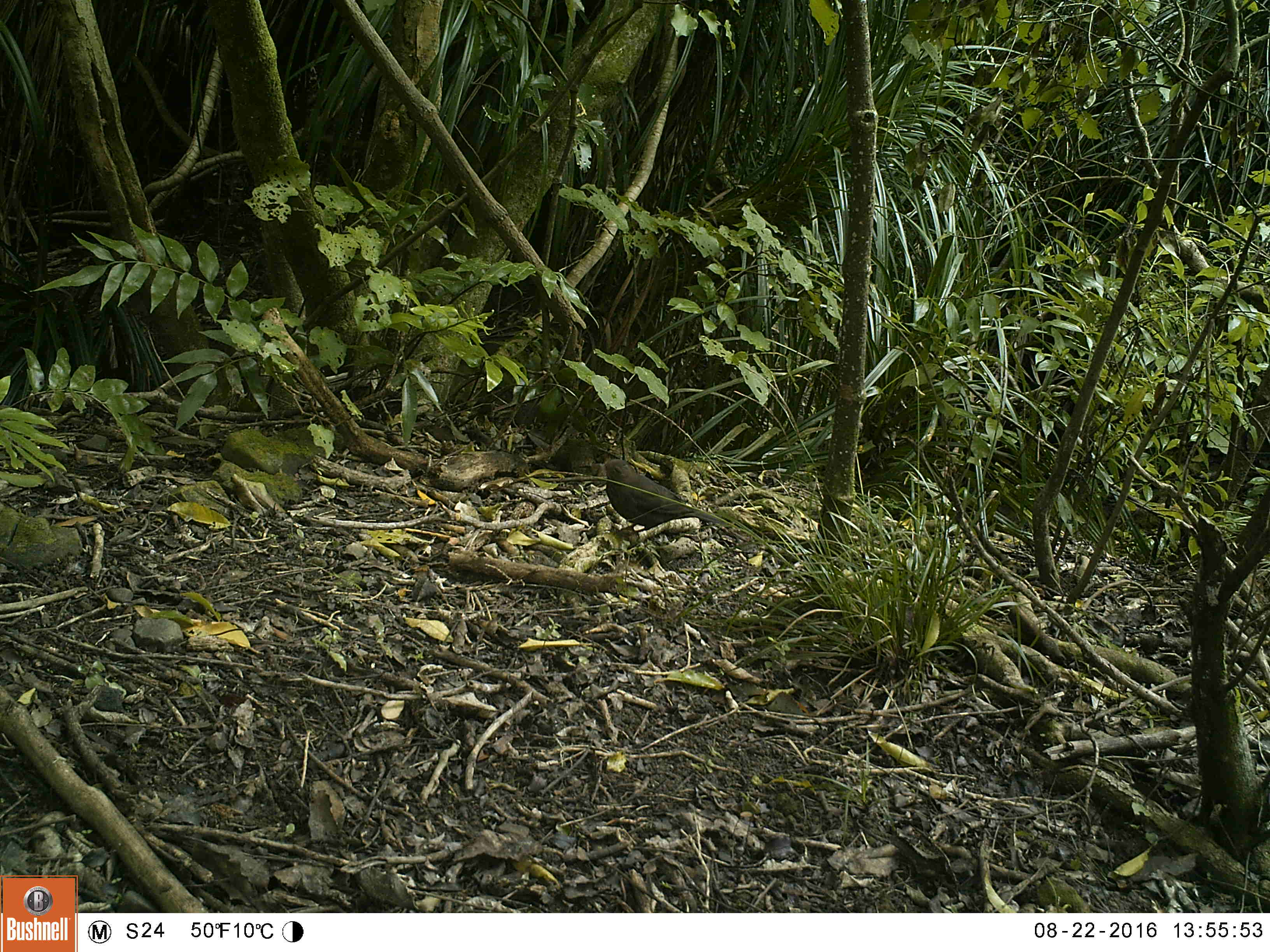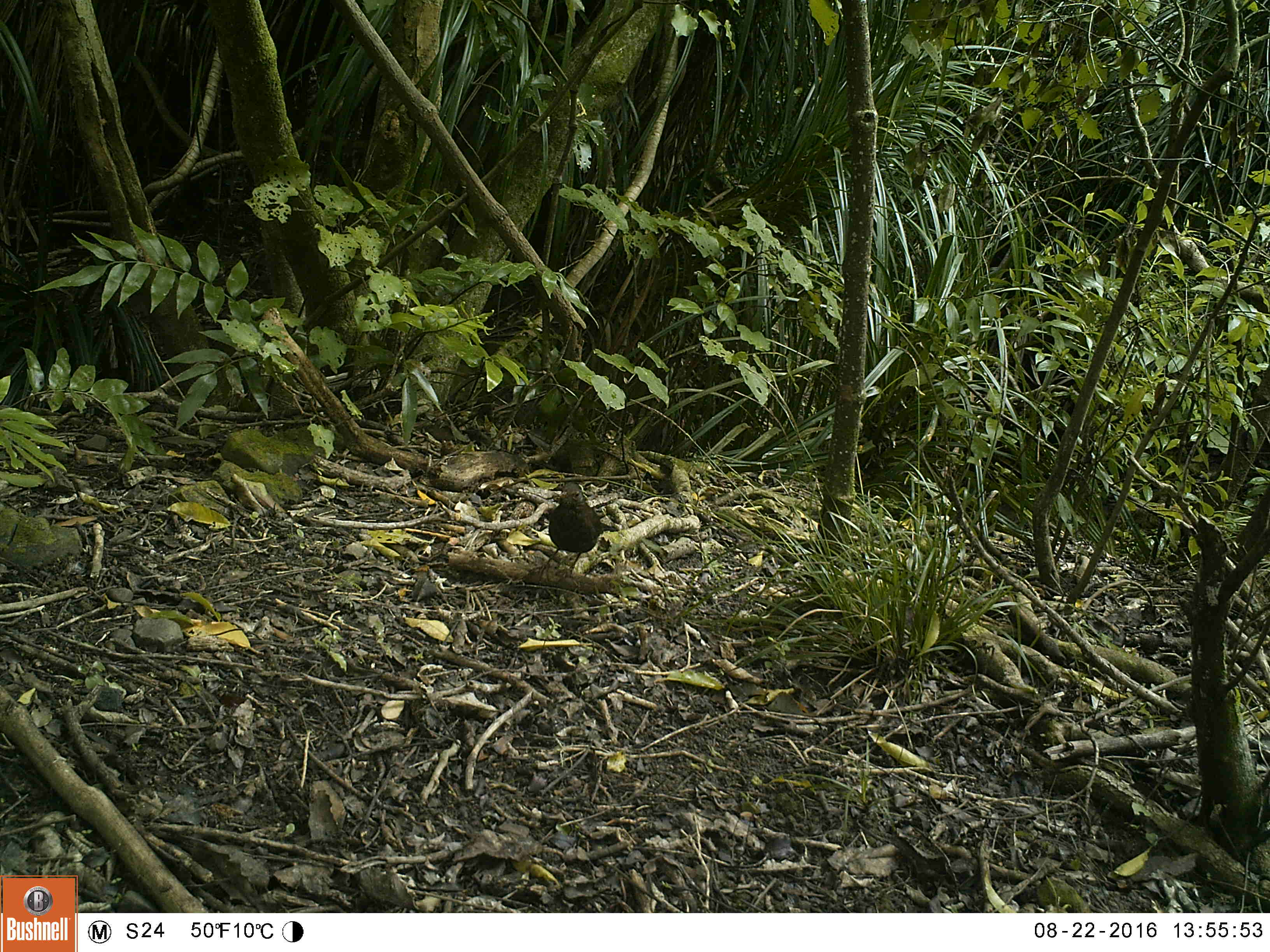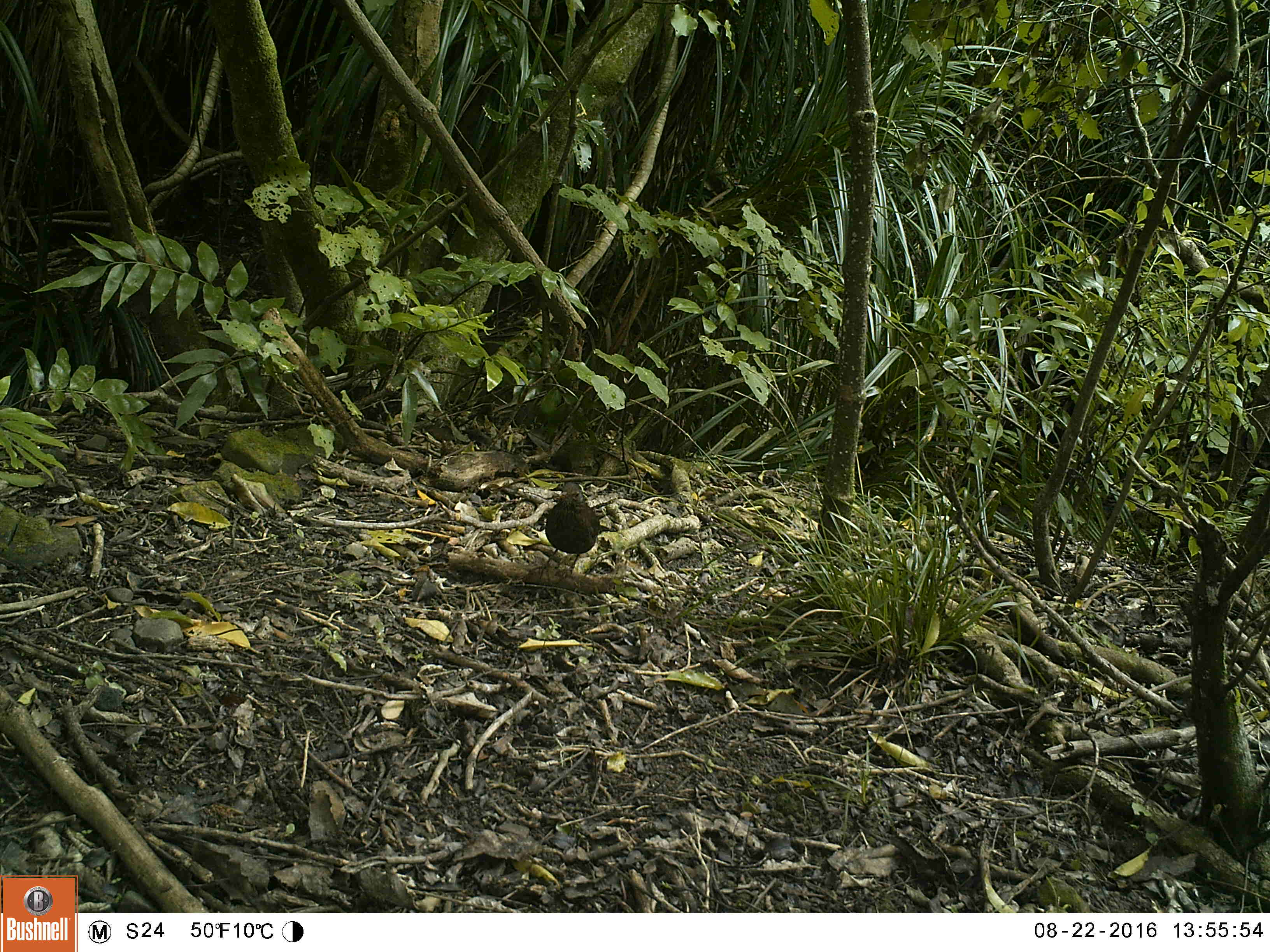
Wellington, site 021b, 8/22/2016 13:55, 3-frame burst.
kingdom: Animalia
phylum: Chordata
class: Aves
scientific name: Aves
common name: bird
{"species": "bird (Aves)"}